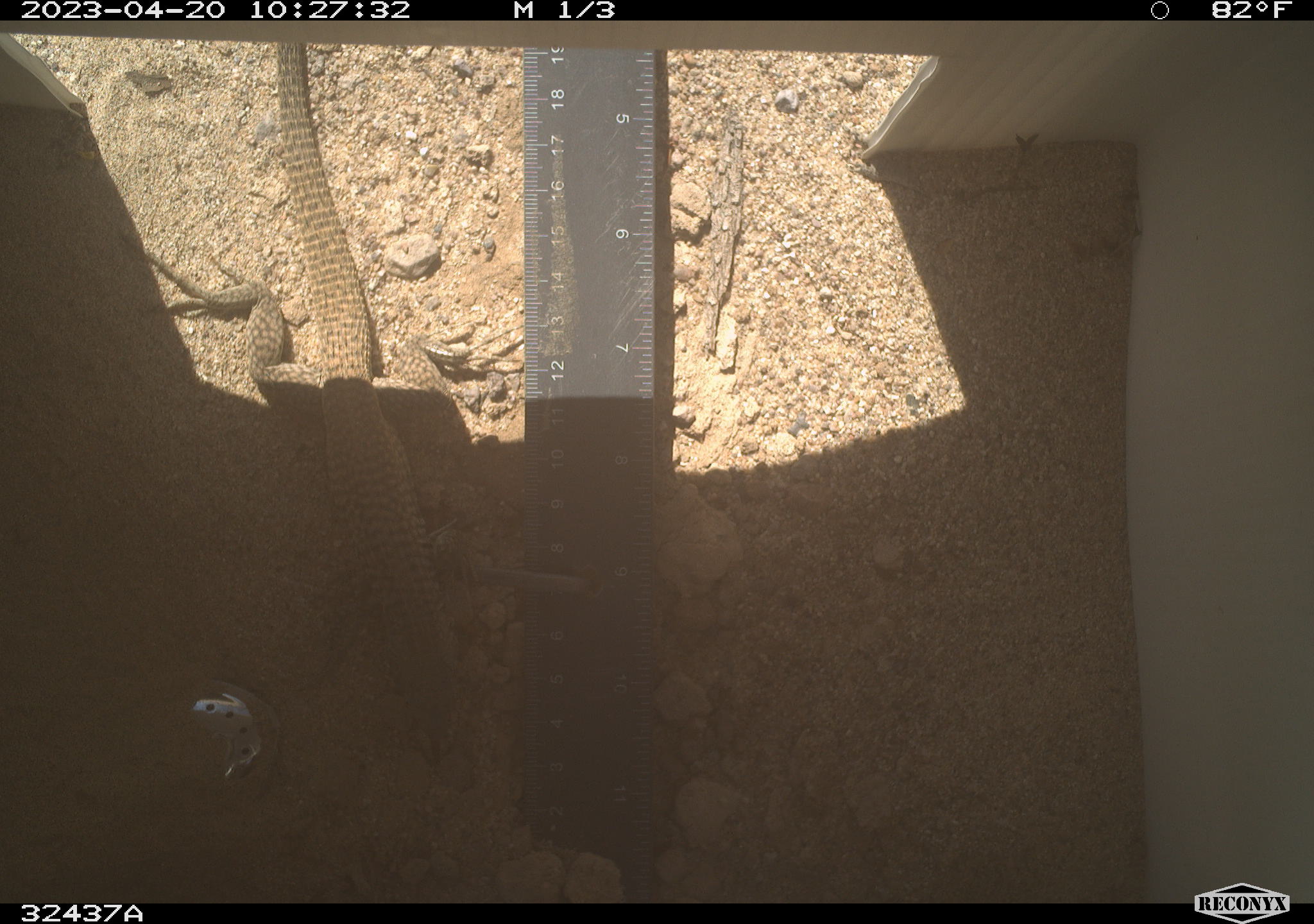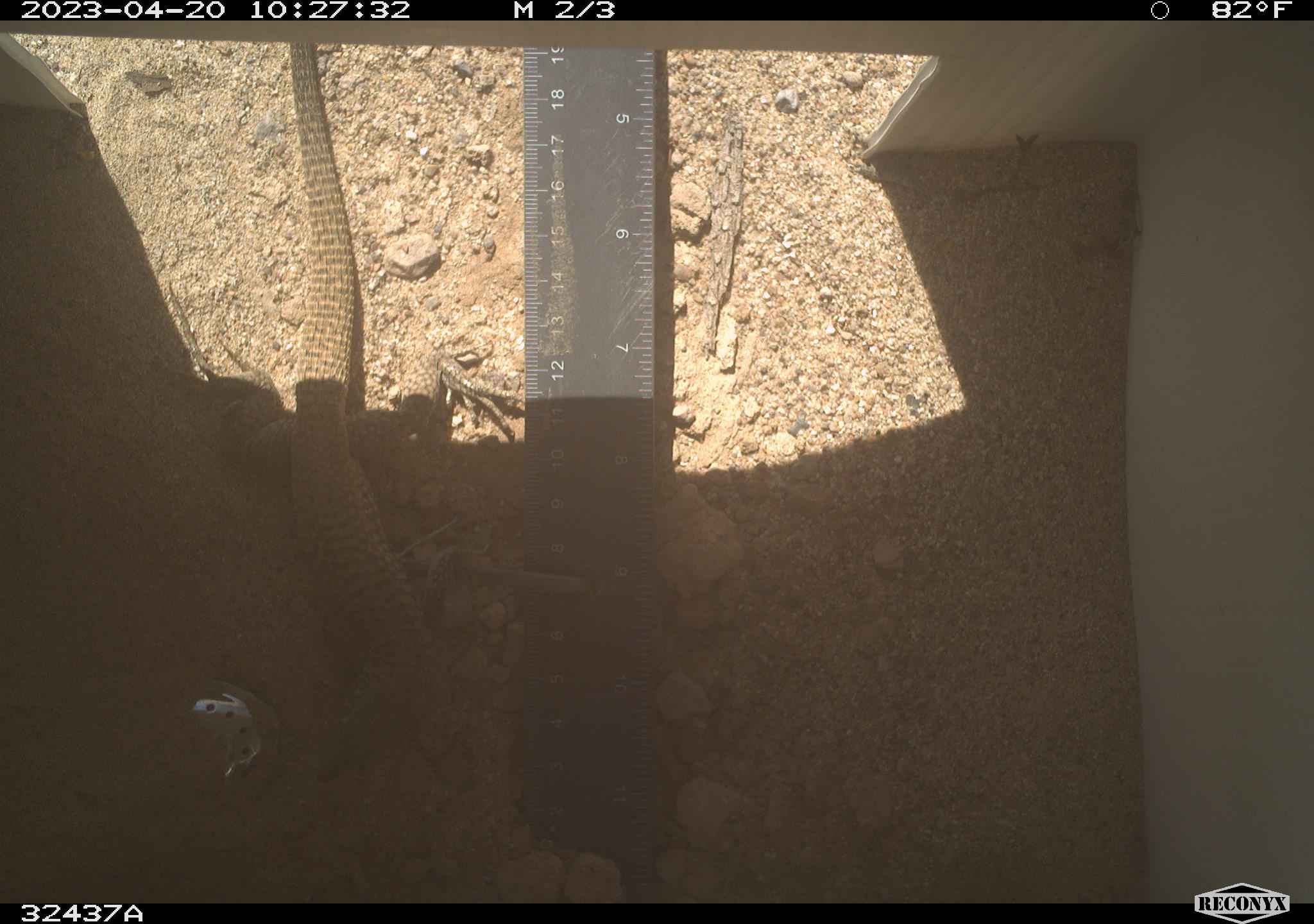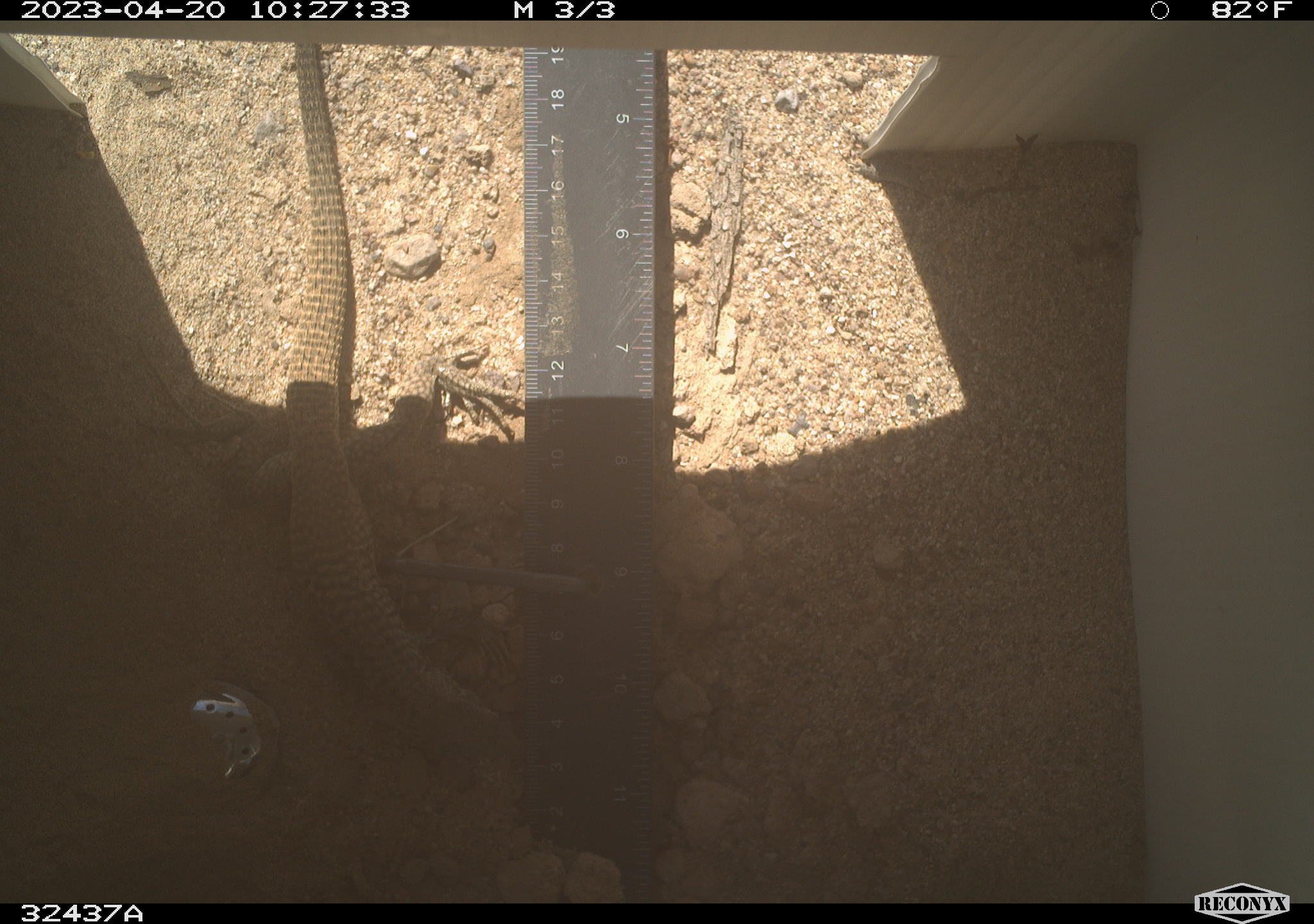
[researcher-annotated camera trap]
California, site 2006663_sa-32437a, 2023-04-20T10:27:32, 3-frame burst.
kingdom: Animalia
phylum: Chordata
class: Reptilia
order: Squamata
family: Teiidae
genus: Aspidoscelis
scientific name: Aspidoscelis tigris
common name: western whiptail